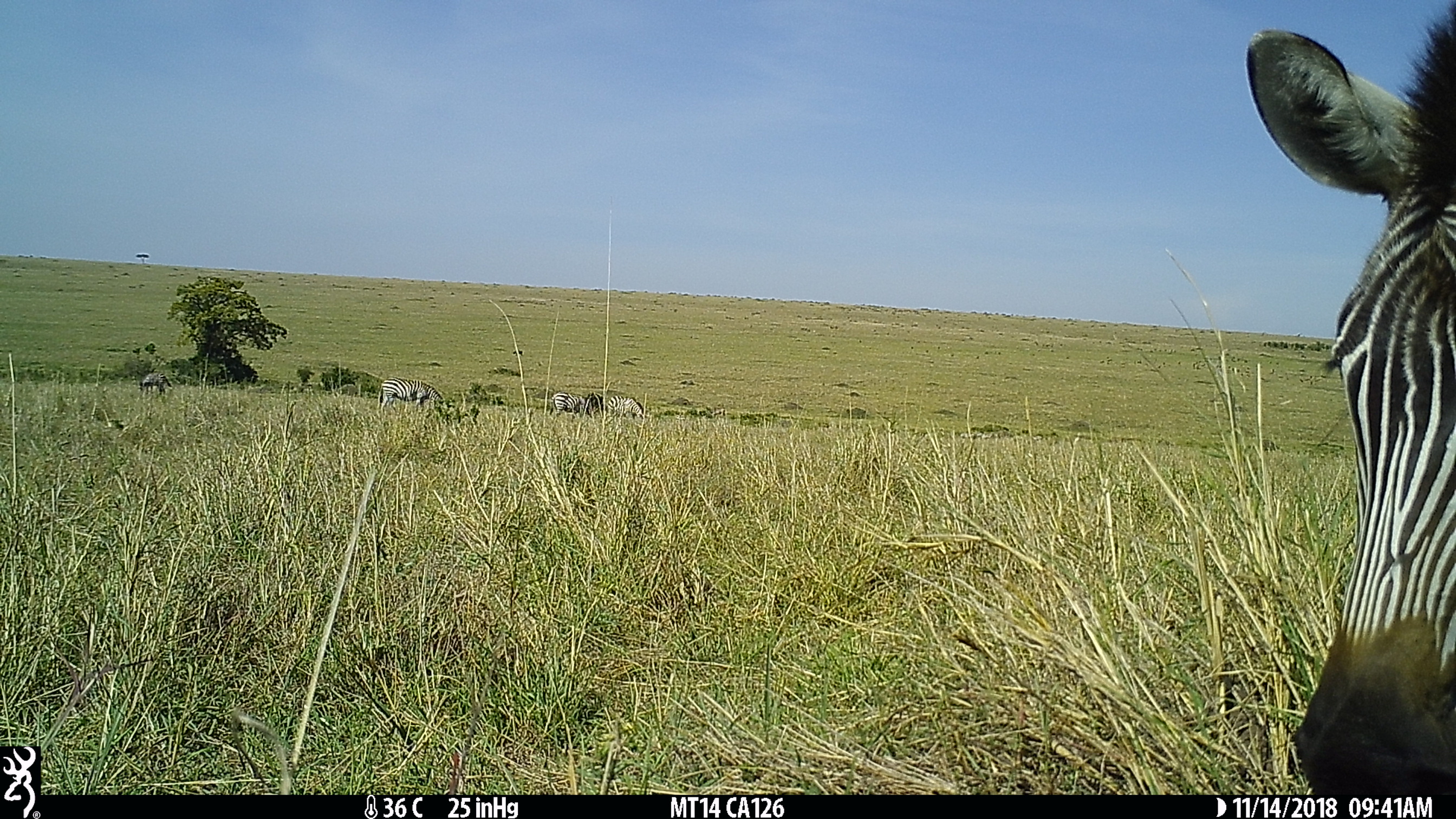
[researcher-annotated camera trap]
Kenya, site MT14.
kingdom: Animalia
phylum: Chordata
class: Mammalia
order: Perissodactyla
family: Equidae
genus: Equus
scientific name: Equus quagga burchellii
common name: burchell's zebra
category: zebra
Zebra (burchell's zebra) (Equus quagga burchellii).